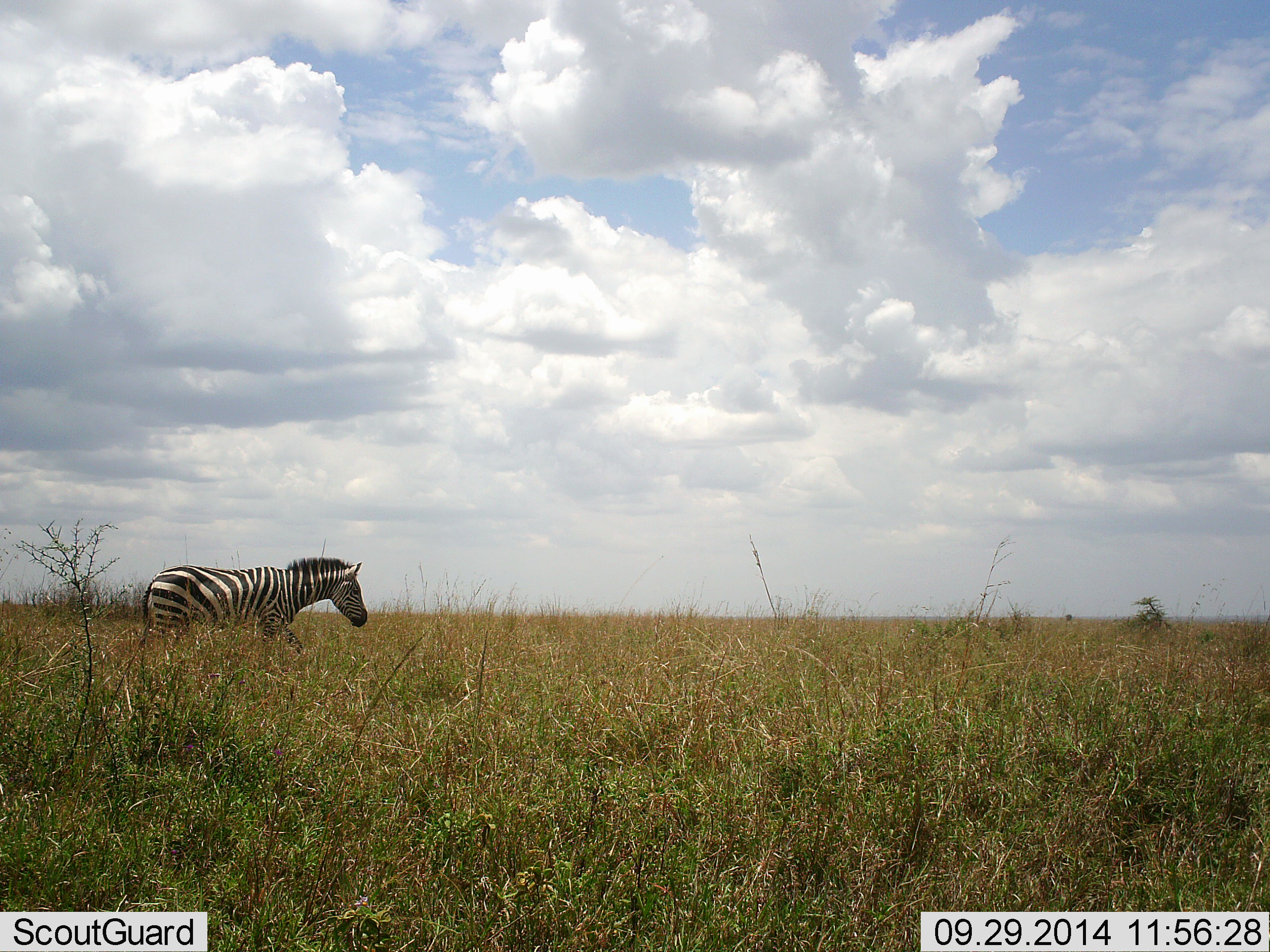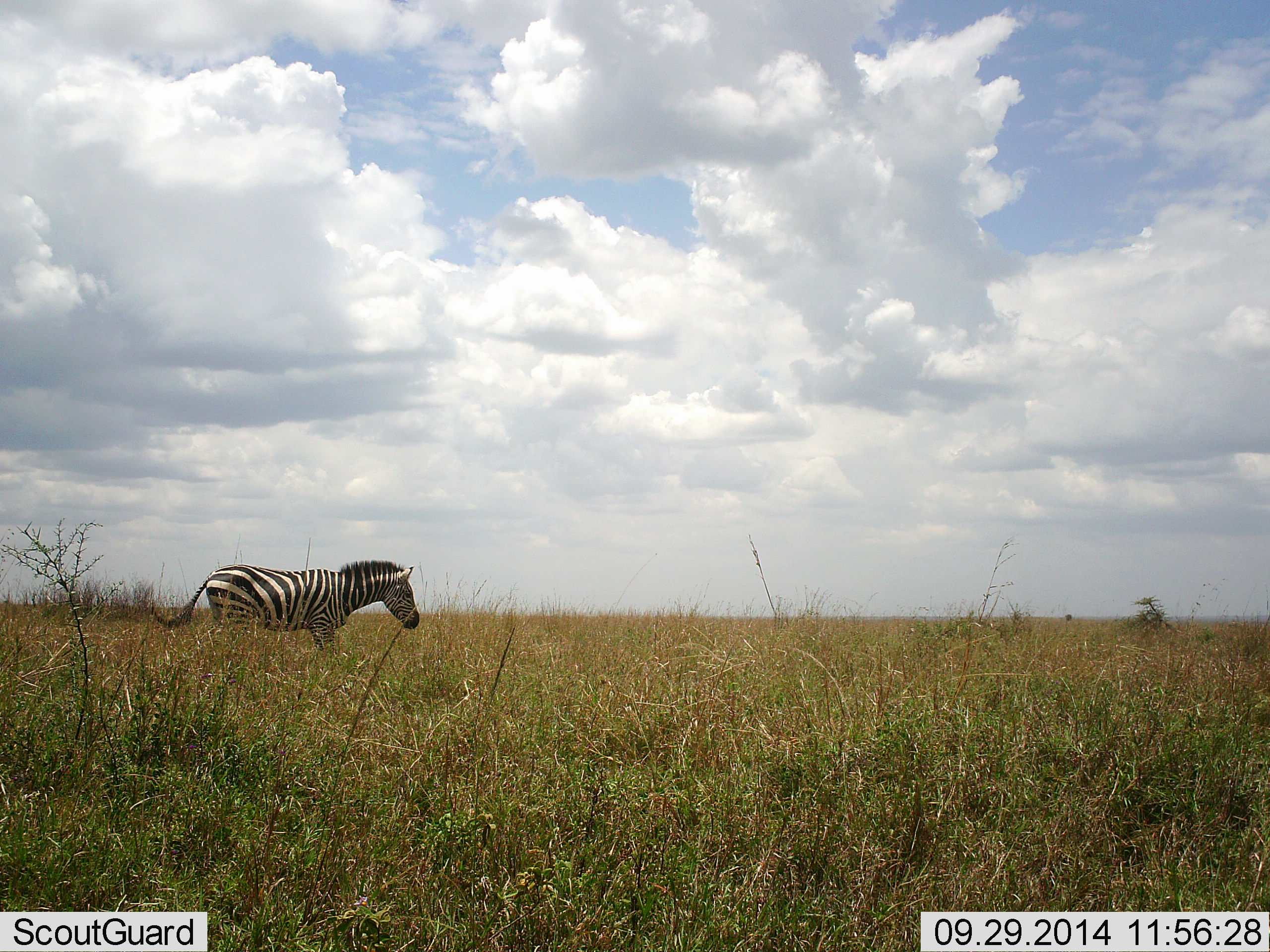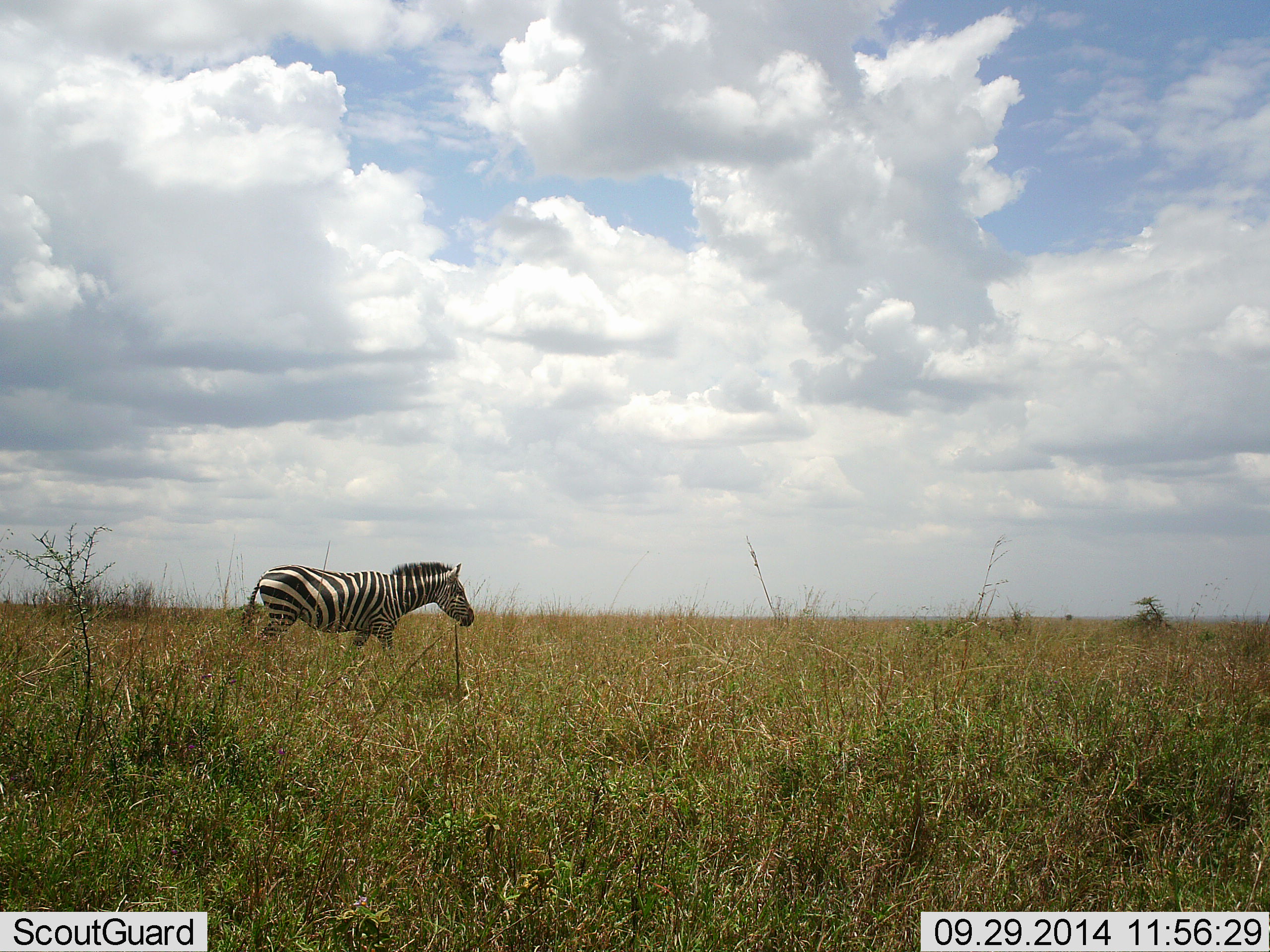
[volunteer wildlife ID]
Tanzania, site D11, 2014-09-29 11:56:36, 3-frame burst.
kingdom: Animalia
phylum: Chordata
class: Mammalia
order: Perissodactyla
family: Equidae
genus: Equus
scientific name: Equus quagga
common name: plains zebra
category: zebra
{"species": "zebra (plains zebra) (Equus quagga)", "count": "1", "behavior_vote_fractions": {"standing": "0%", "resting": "0%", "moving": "100%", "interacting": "0%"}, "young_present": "0%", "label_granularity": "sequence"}